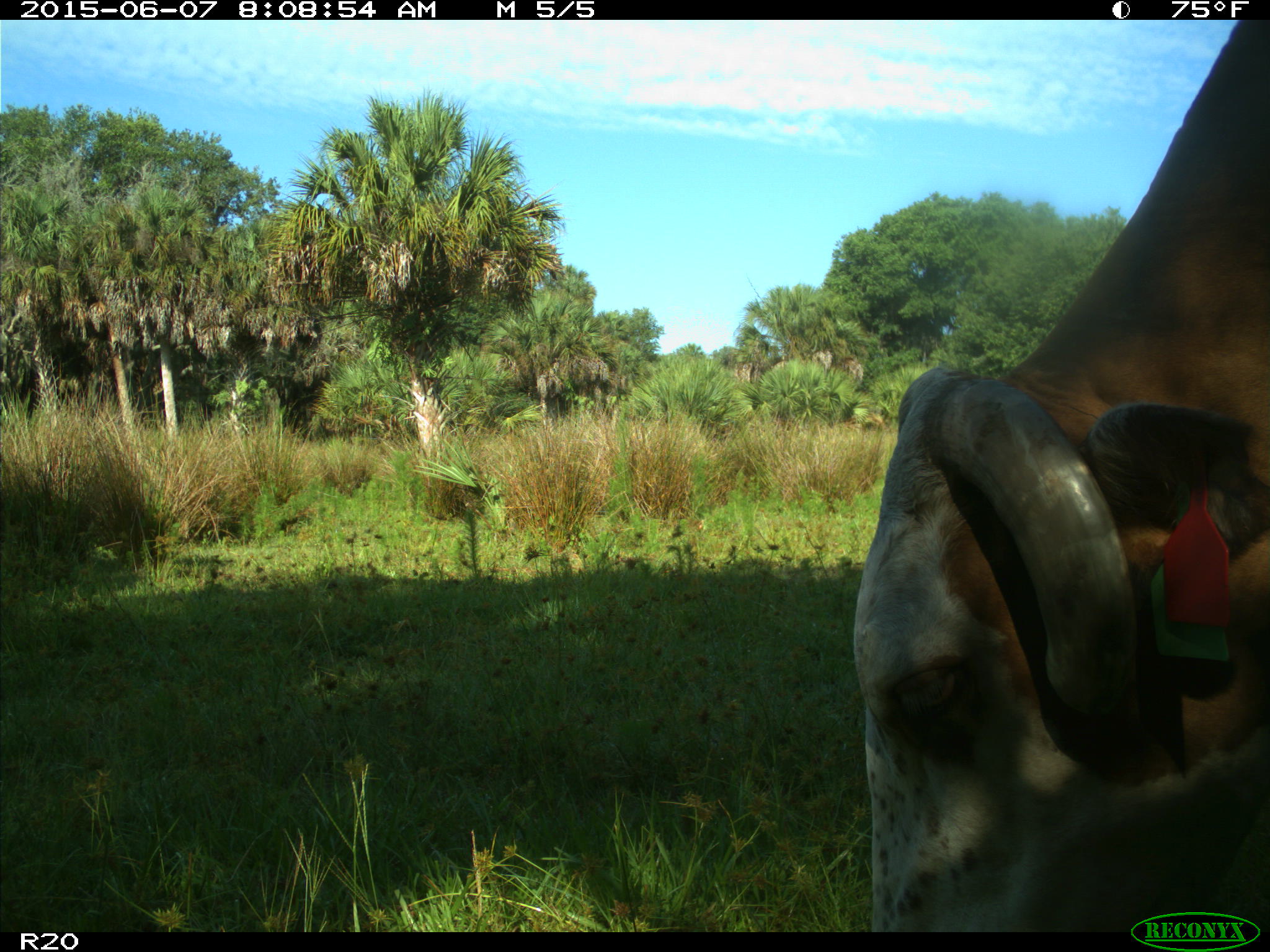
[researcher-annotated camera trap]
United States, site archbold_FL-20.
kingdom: Animalia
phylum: Chordata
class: Mammalia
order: Artiodactyla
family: Bovidae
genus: Bos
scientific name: Bos taurus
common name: domestic cow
Bos taurus (domestic cow).